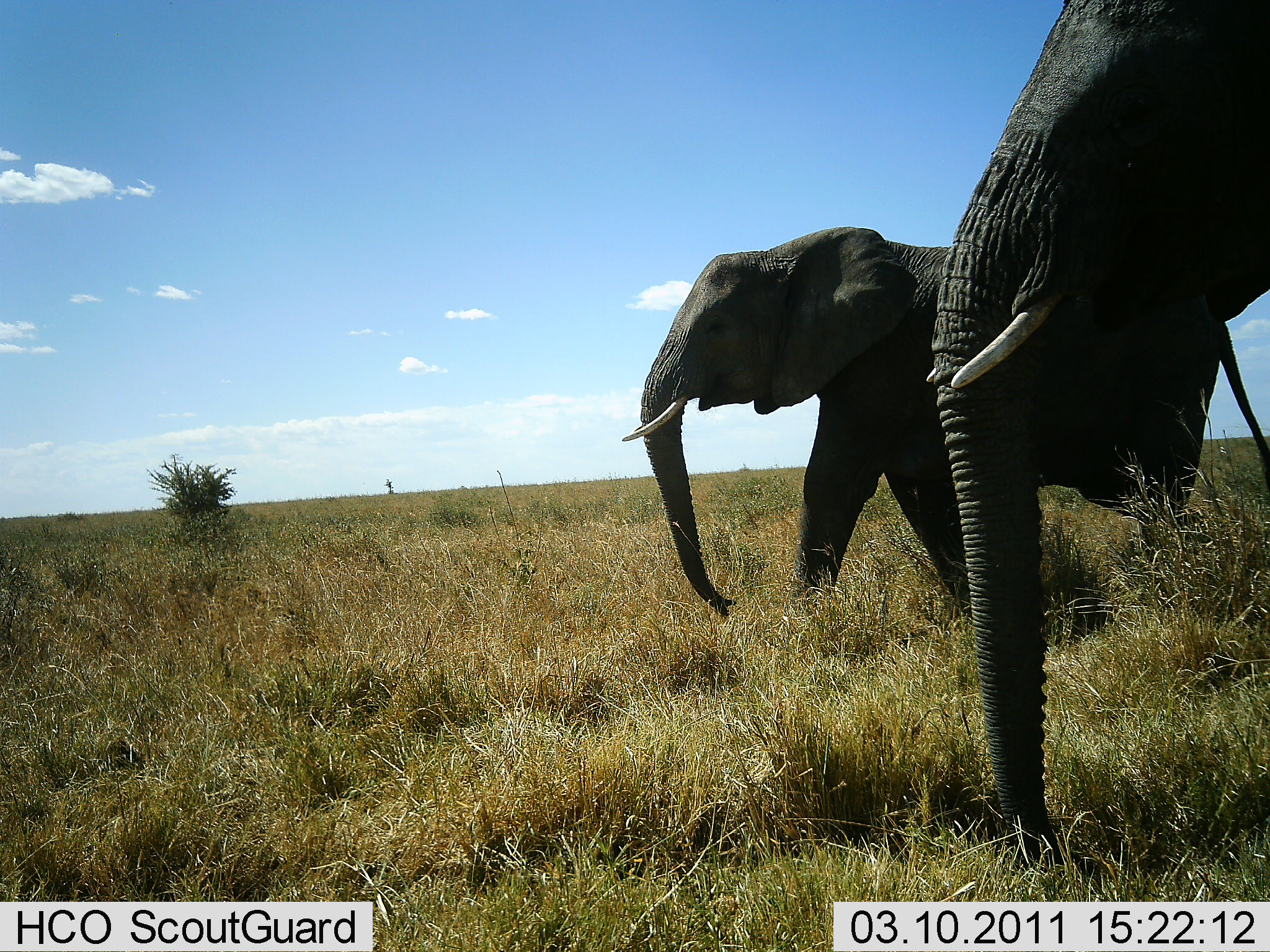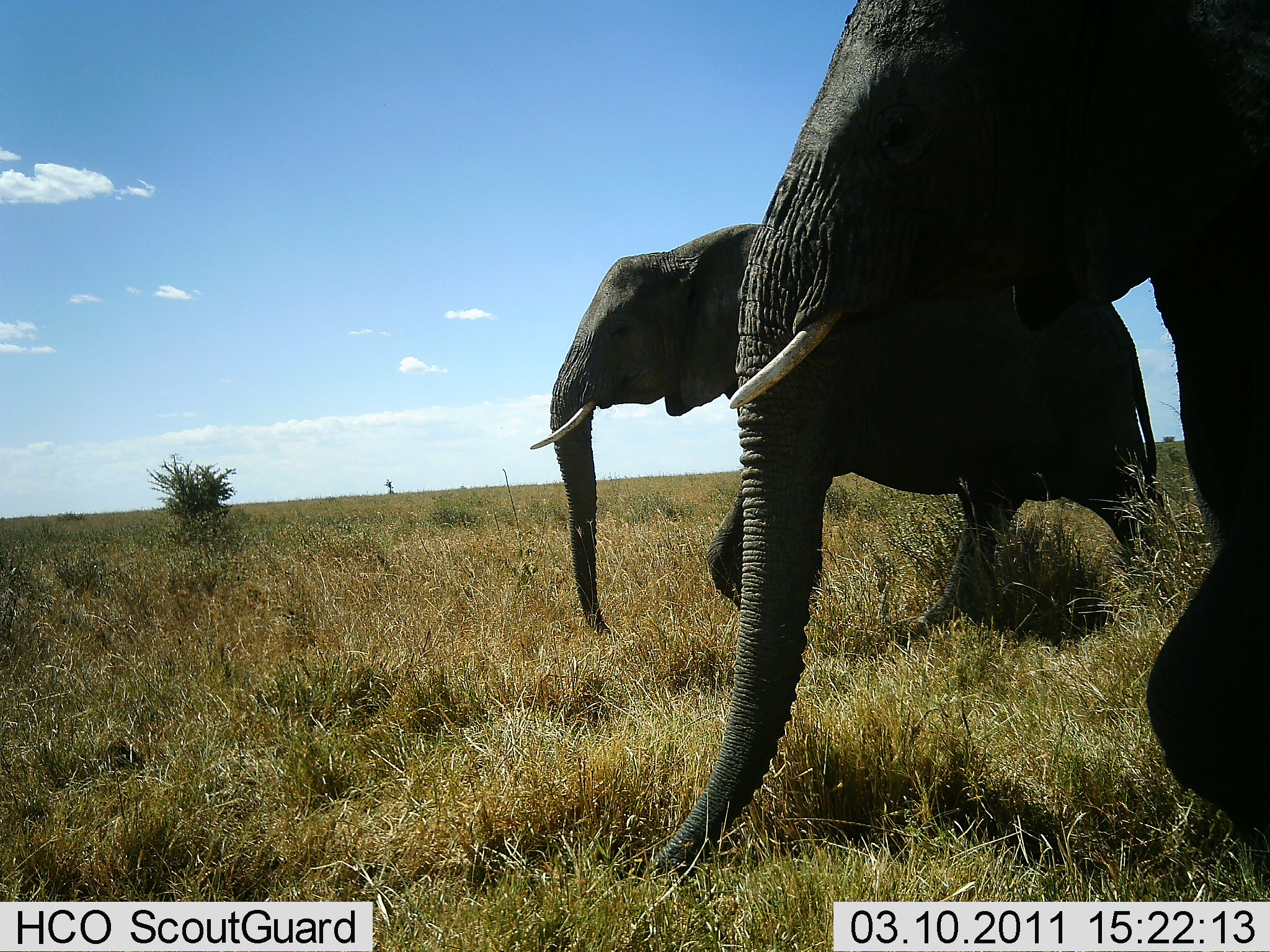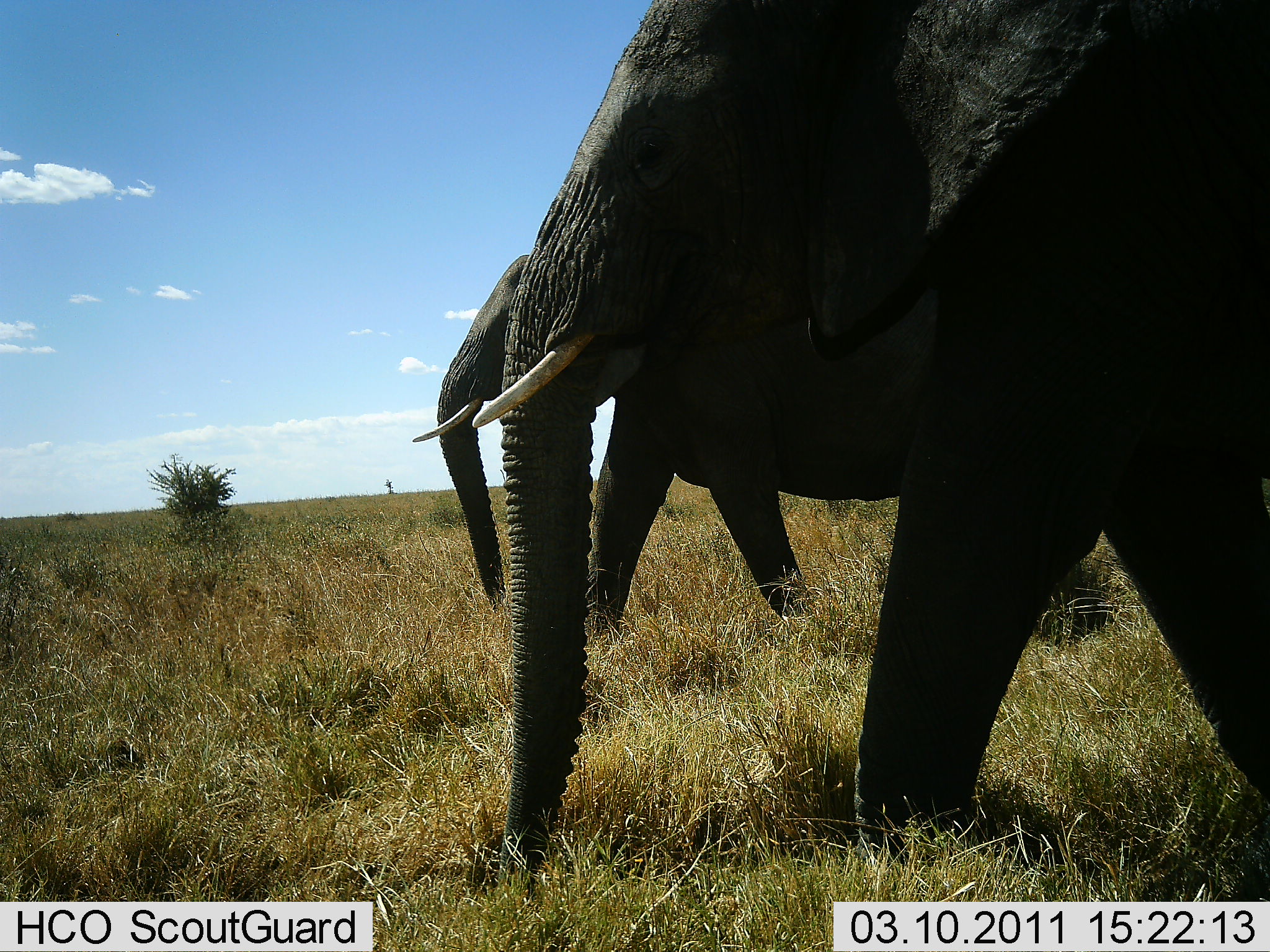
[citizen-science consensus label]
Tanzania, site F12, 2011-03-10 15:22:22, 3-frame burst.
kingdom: Animalia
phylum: Chordata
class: Mammalia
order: Proboscidea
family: Elephantidae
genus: Loxodonta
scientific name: Loxodonta africana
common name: african bush elephant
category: elephant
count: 2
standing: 8%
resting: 0%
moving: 92%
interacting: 0%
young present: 0%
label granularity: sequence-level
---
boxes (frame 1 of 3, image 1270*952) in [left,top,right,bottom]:
animal: [922,0,1270,869]; [617,225,1270,621]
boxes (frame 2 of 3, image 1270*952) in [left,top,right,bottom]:
animal: [601,0,1270,880]; [524,219,1183,637]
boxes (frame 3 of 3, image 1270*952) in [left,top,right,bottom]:
animal: [465,0,1269,888]; [406,253,1105,623]